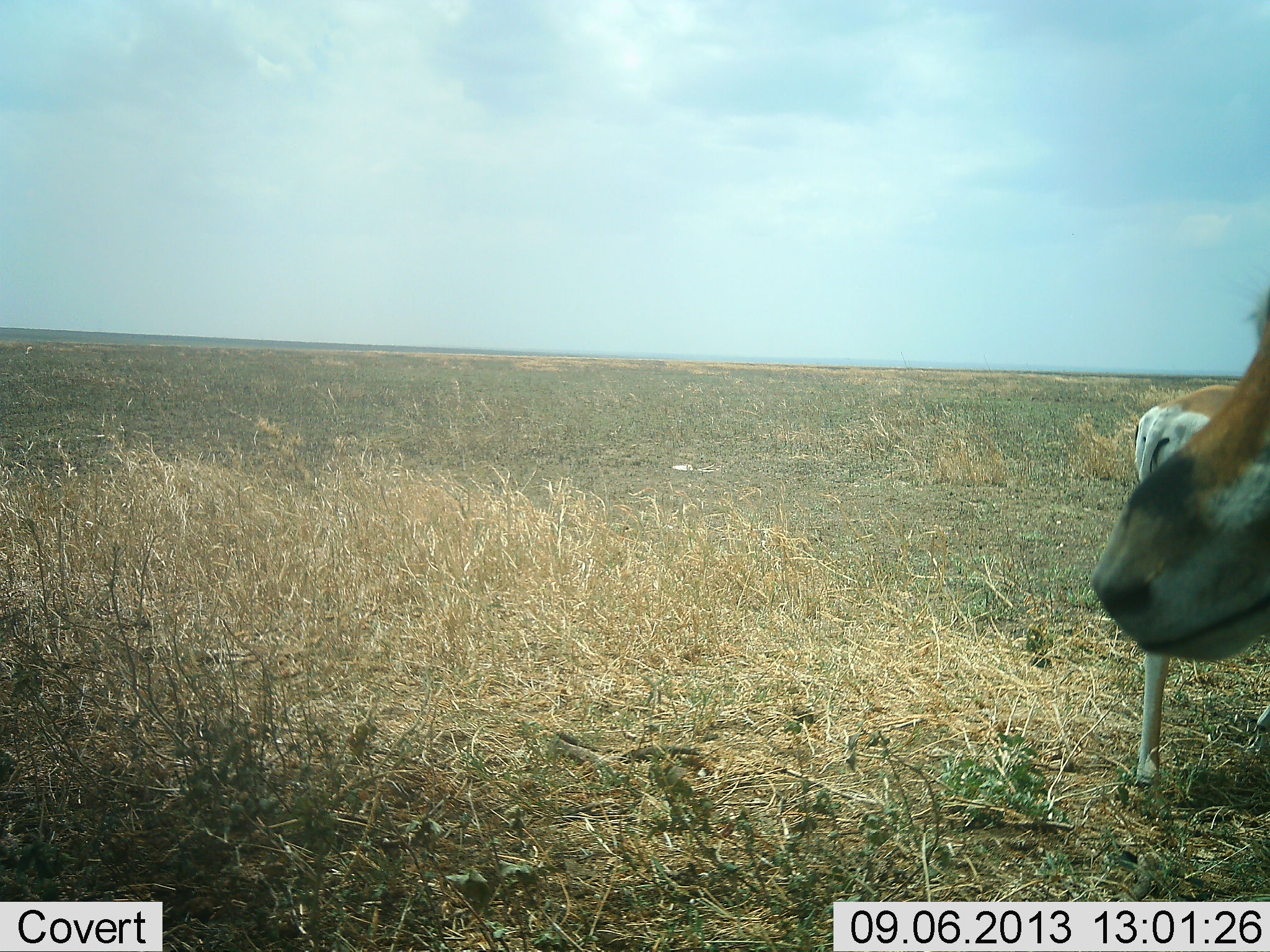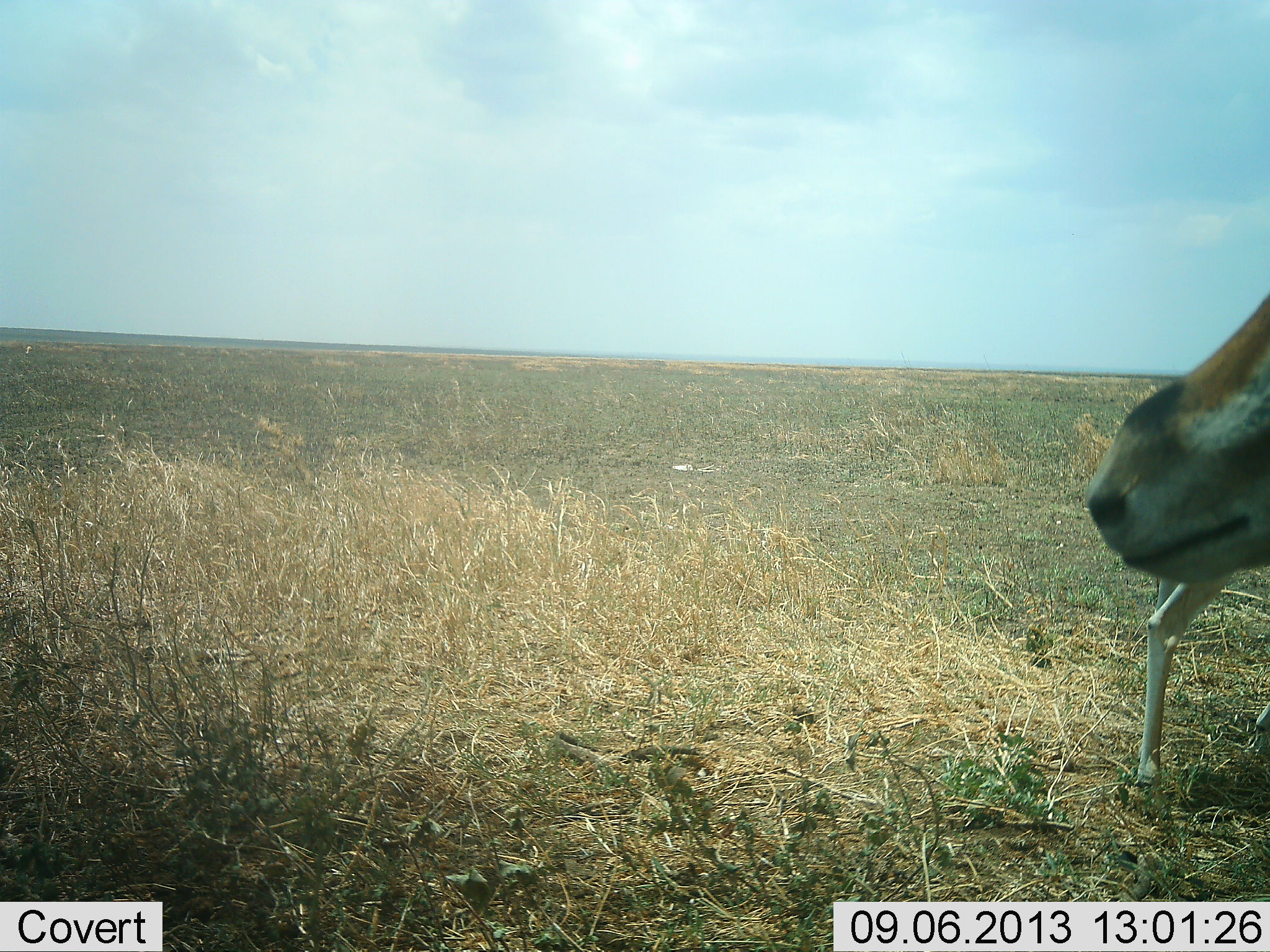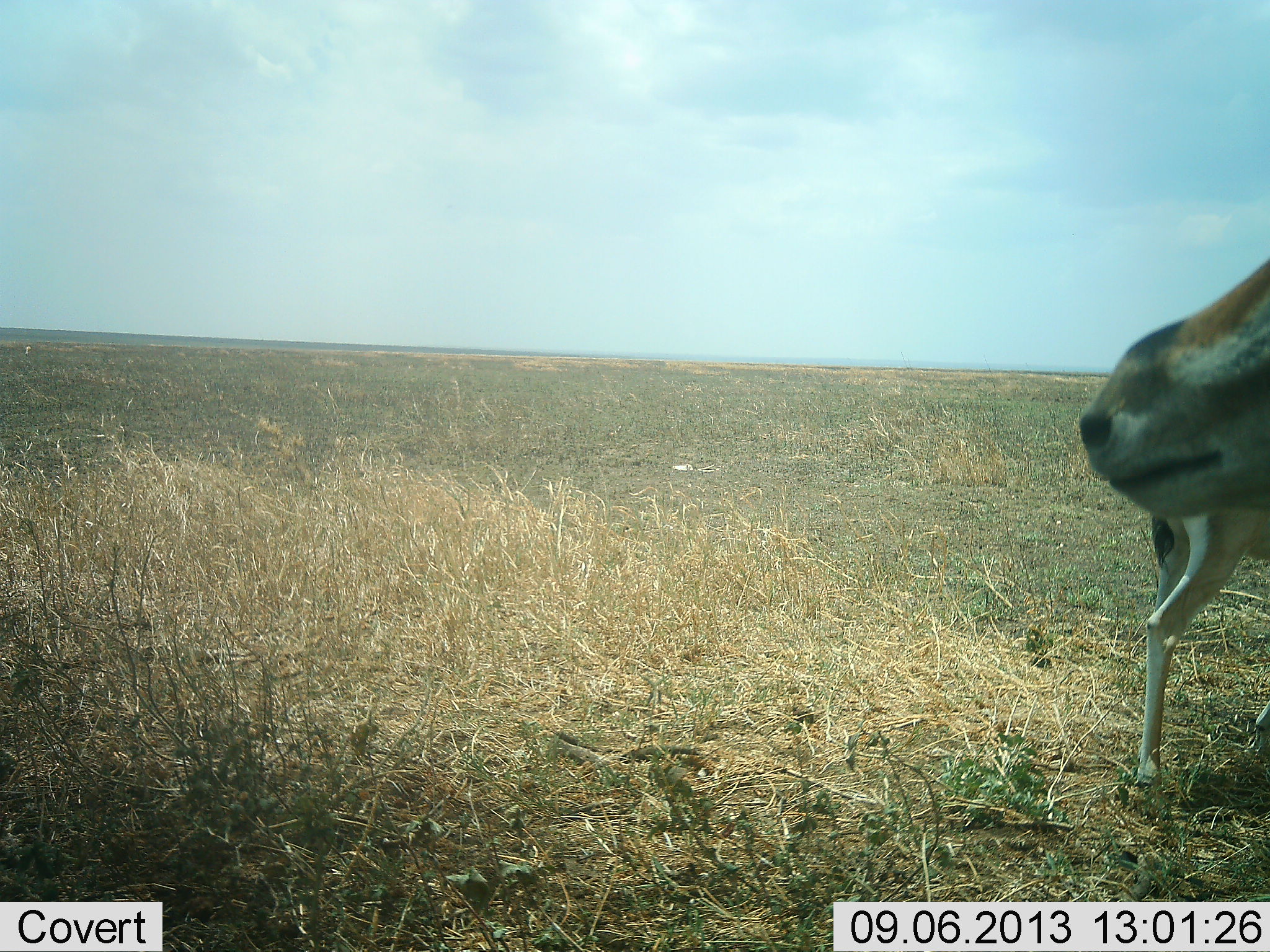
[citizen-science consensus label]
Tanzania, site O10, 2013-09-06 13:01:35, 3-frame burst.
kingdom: Animalia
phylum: Chordata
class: Mammalia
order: Artiodactyla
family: Bovidae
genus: Nanger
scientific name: Nanger granti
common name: grant's gazelle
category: gazellegrants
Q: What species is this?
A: Gazellegrants (grant's gazelle) (Nanger granti).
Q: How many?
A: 2.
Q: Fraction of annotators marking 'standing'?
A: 100%.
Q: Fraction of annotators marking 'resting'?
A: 0%.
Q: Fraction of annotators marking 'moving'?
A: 0%.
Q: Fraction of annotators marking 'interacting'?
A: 0%.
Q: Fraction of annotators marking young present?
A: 0%.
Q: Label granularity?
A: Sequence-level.